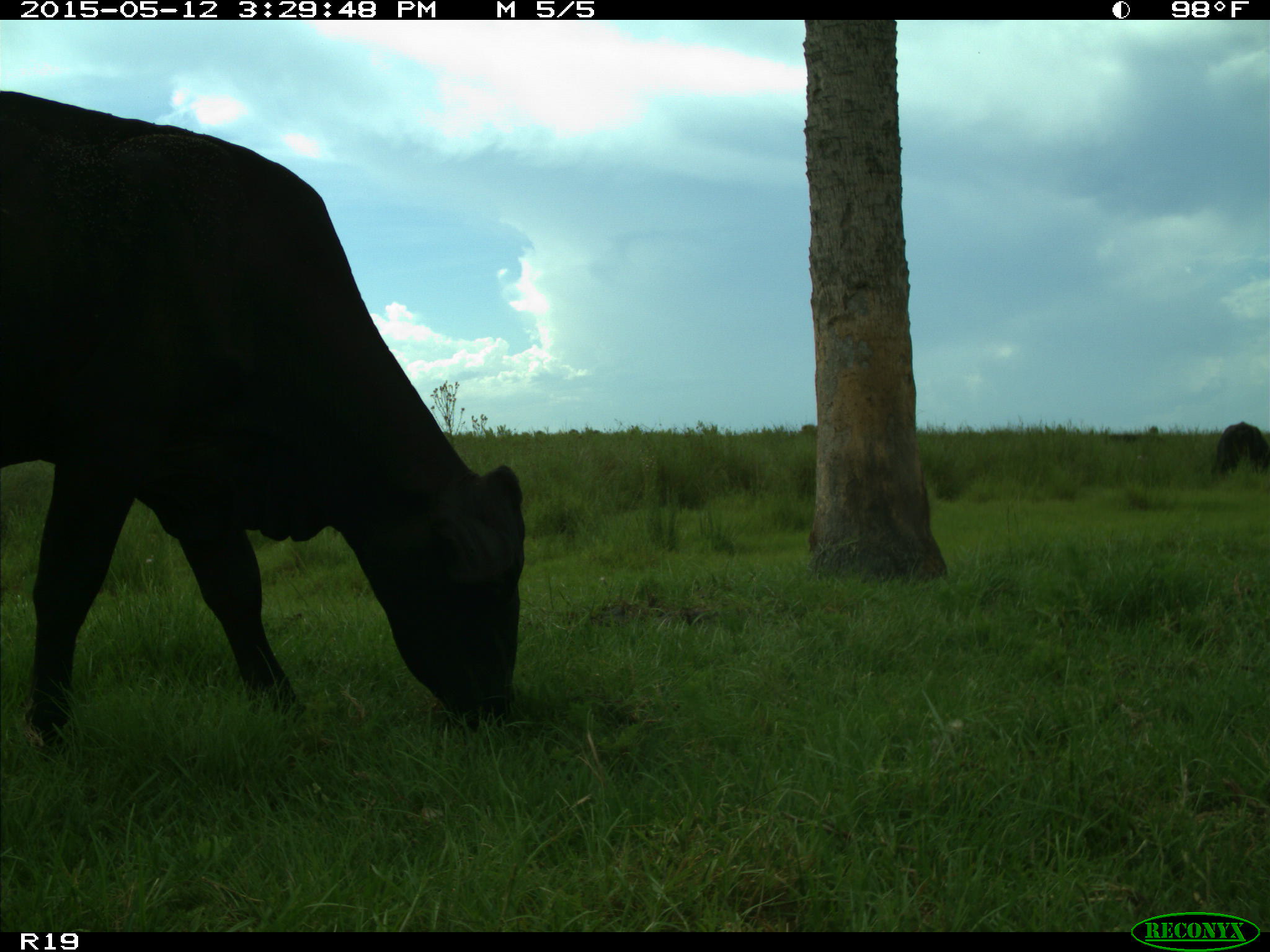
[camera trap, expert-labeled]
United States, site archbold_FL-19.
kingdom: Animalia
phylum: Chordata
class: Mammalia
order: Artiodactyla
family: Bovidae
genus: Bos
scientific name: Bos taurus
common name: domestic cow